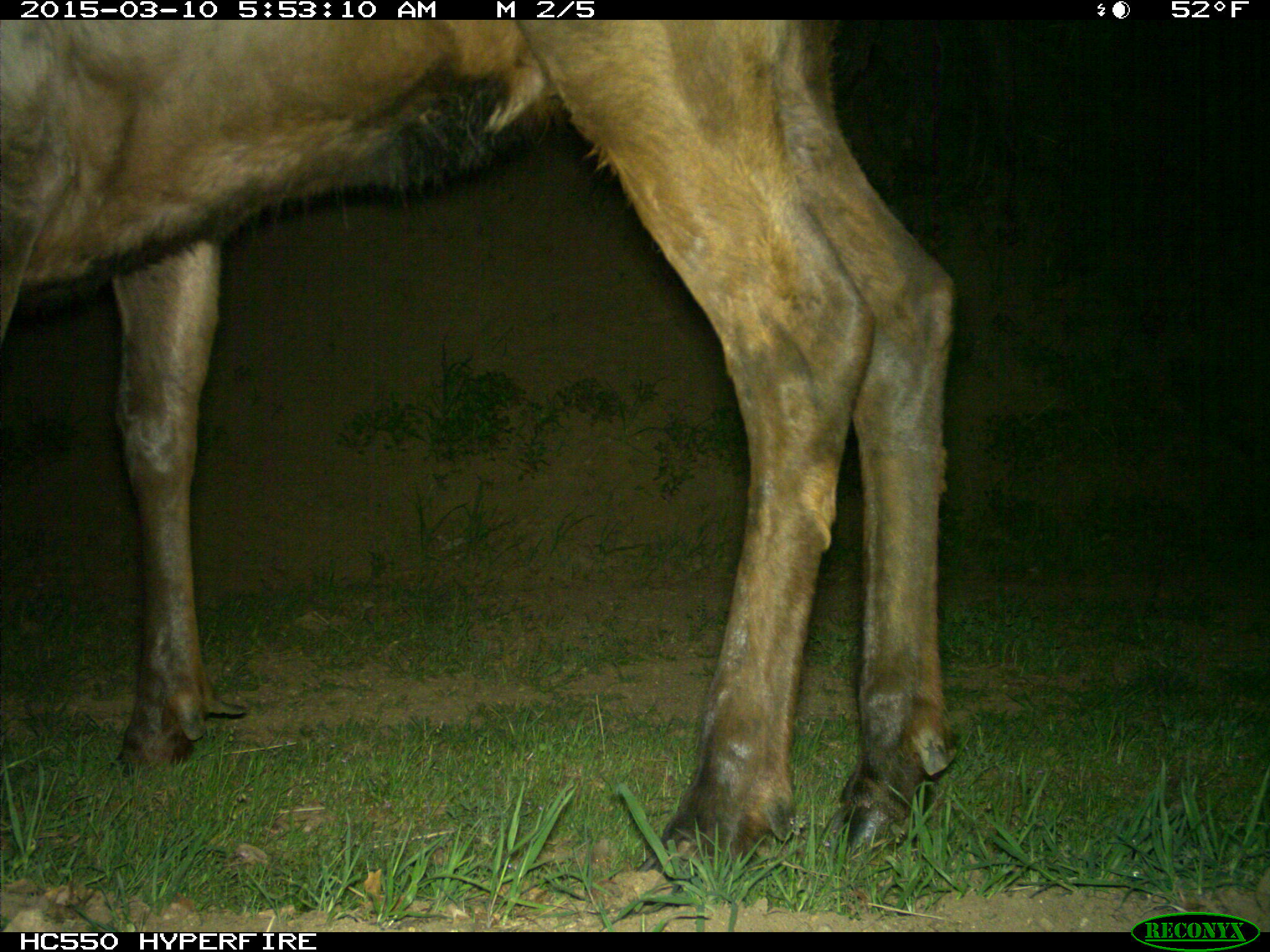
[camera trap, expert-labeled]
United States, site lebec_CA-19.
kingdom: Animalia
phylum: Chordata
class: Mammalia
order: Artiodactyla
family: Cervidae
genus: Cervus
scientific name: Cervus canadensis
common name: elk